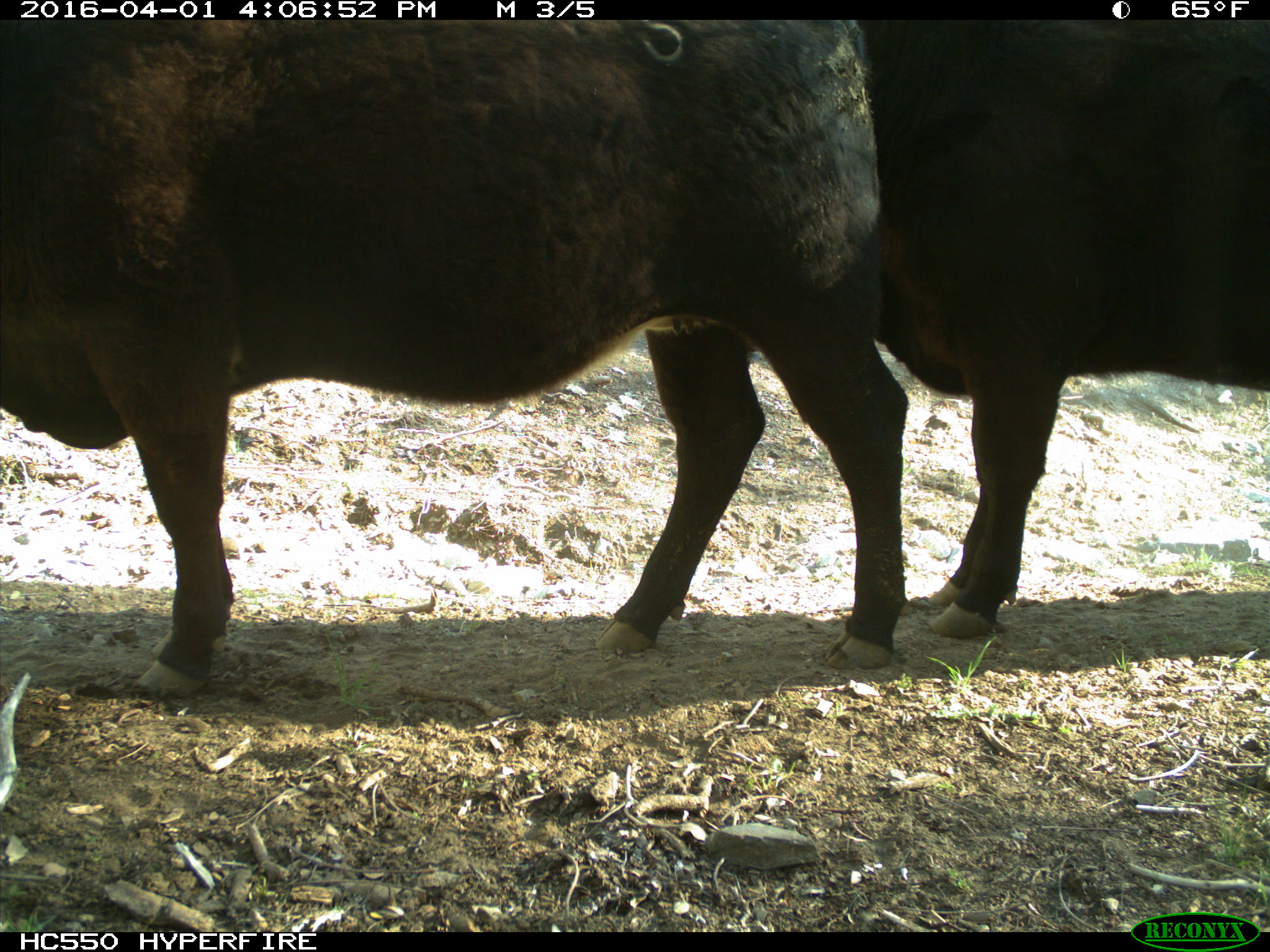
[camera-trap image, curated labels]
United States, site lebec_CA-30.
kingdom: Animalia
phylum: Chordata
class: Mammalia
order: Artiodactyla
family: Bovidae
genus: Bos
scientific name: Bos taurus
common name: domestic cow